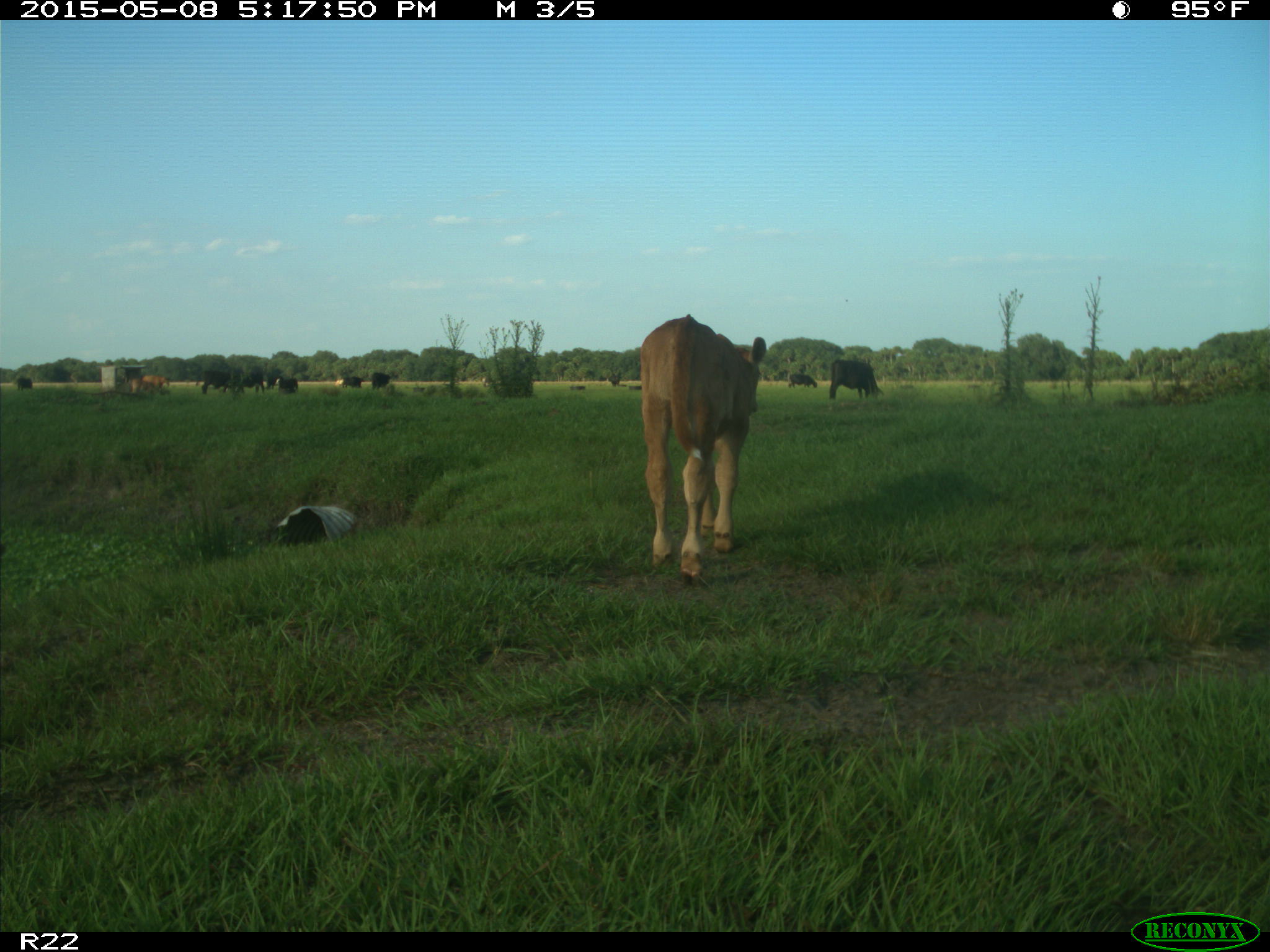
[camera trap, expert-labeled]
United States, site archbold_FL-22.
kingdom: Animalia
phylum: Chordata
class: Mammalia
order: Artiodactyla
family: Bovidae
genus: Bos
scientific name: Bos taurus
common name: domestic cow